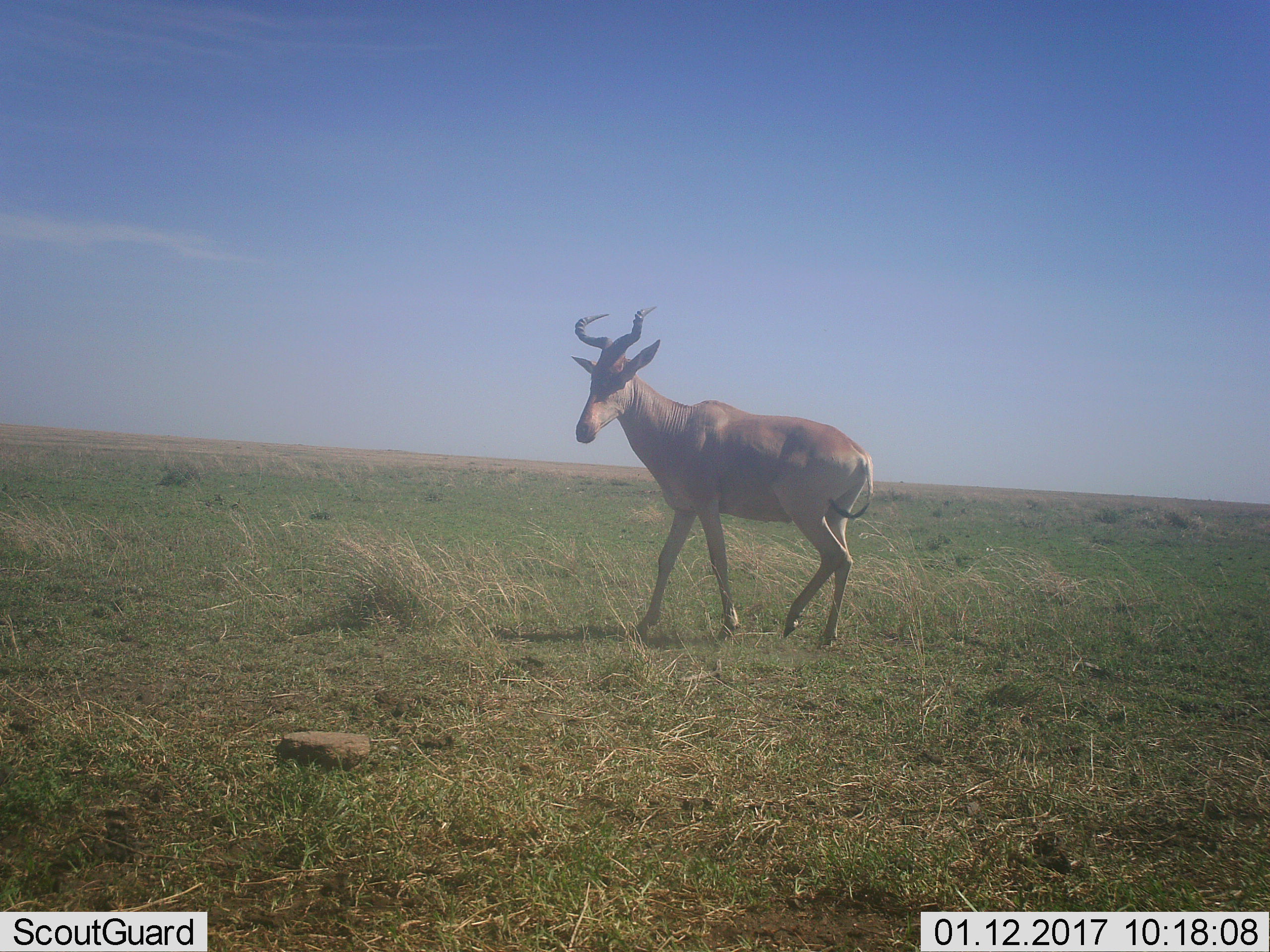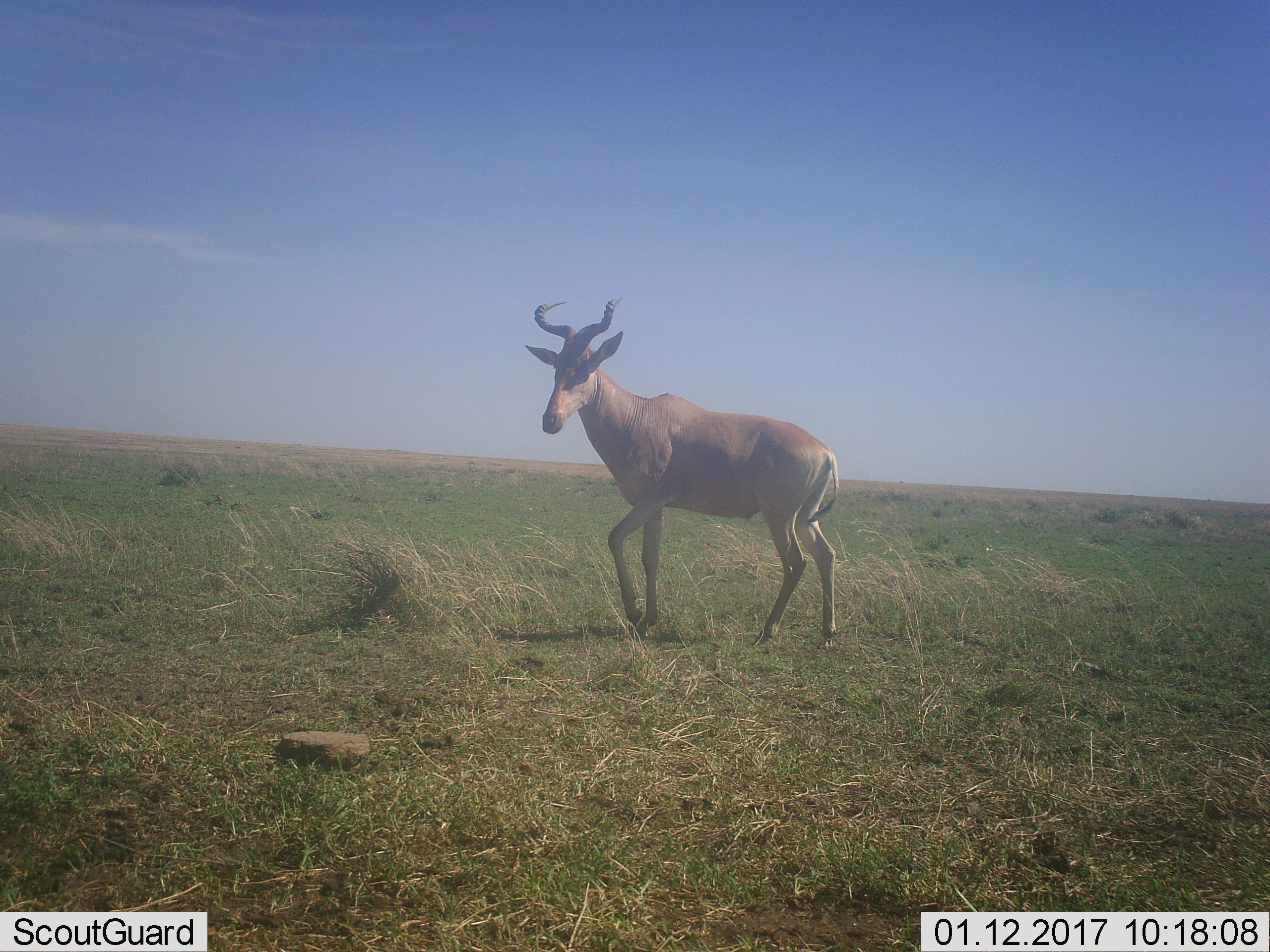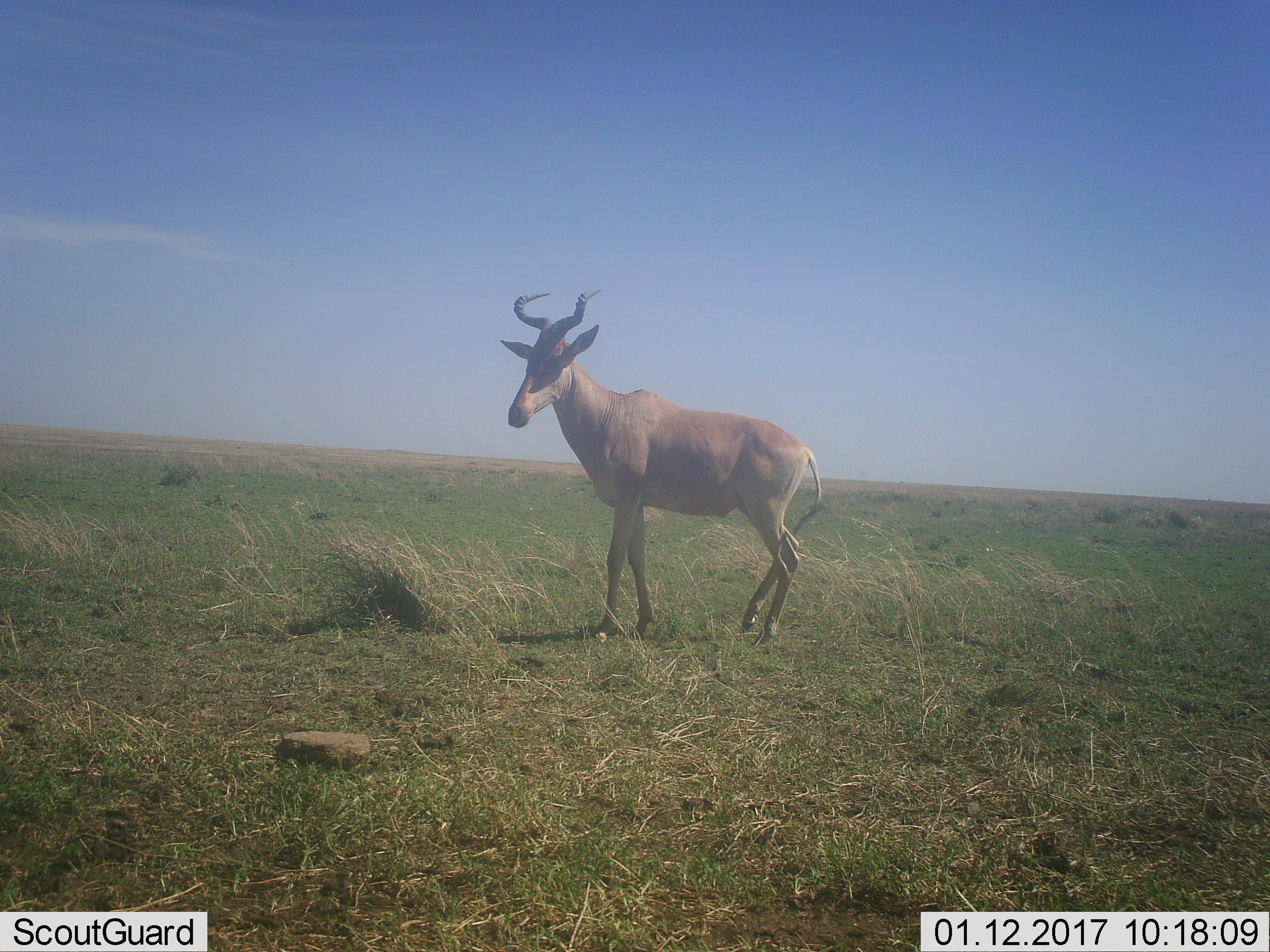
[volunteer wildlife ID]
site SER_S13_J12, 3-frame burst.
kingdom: Animalia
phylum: Chordata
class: Mammalia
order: Artiodactyla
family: Bovidae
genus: Alcelaphus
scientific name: Alcelaphus buselaphus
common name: hartebeest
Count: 1.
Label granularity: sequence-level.